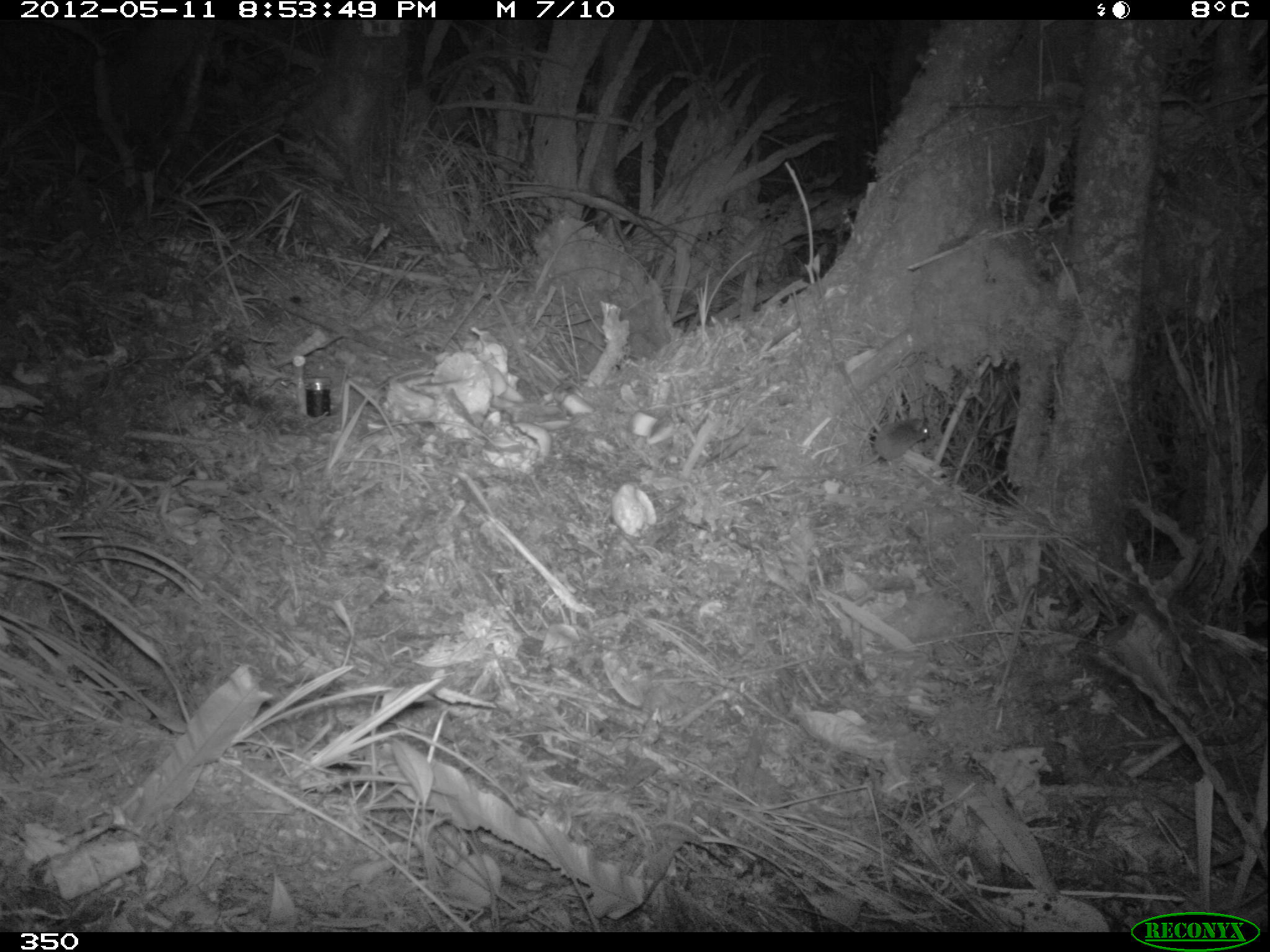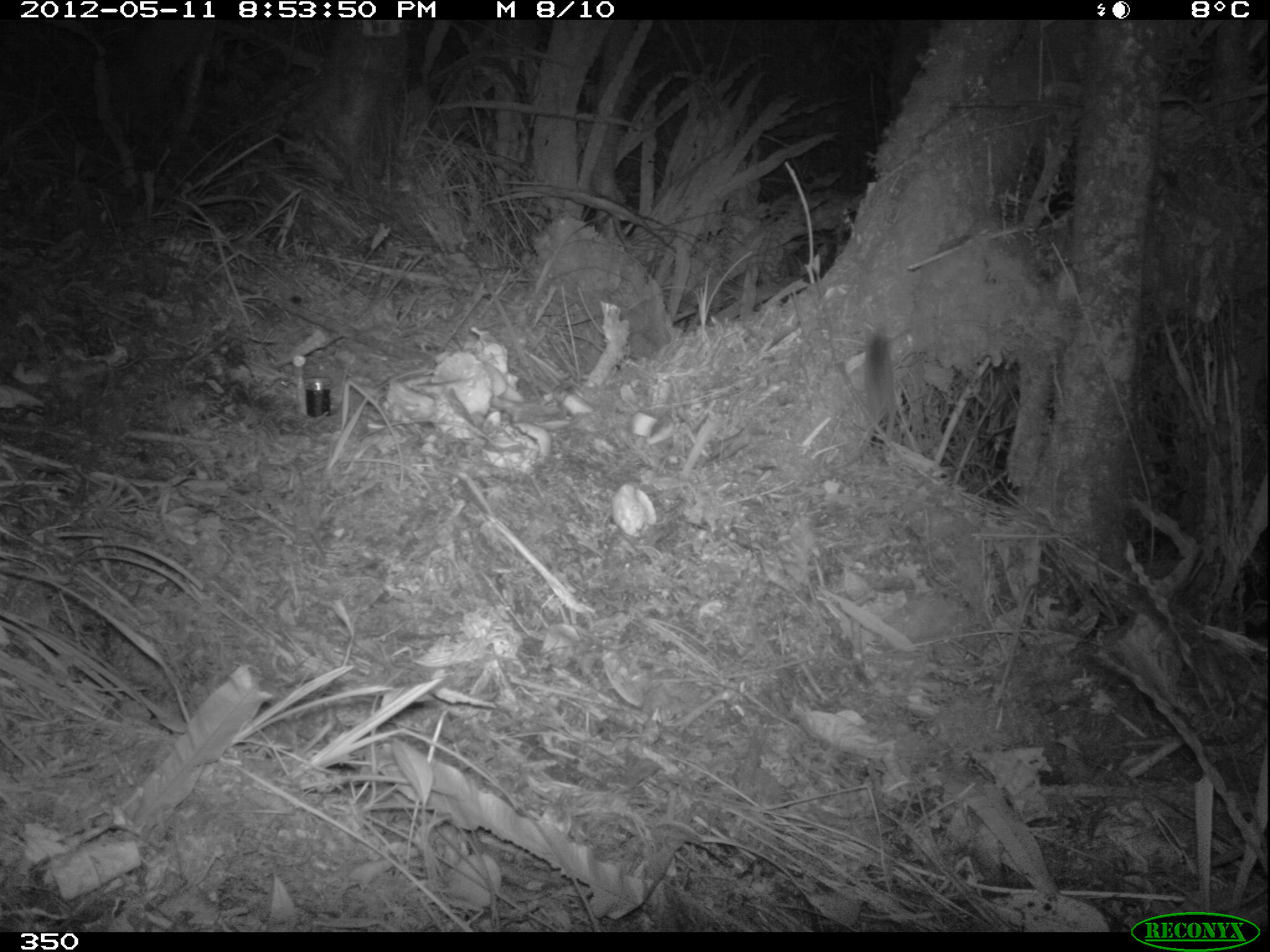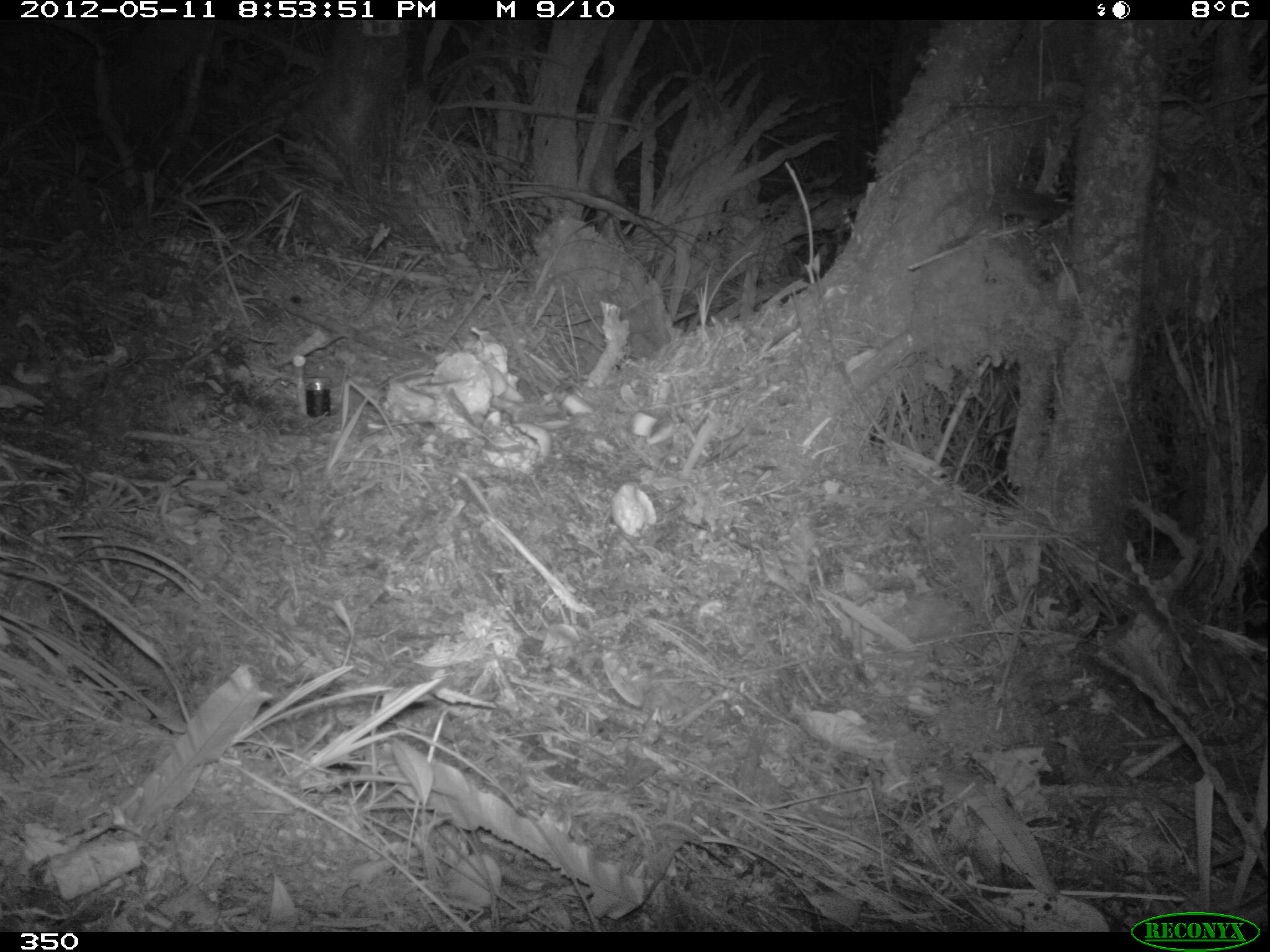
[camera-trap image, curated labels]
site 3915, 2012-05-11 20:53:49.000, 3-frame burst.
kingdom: Animalia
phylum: Chordata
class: Mammalia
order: Rodentia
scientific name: Rodentia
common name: rodents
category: unknown rodent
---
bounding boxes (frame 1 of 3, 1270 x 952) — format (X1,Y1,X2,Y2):
unknown rodent: (790,416,930,480)